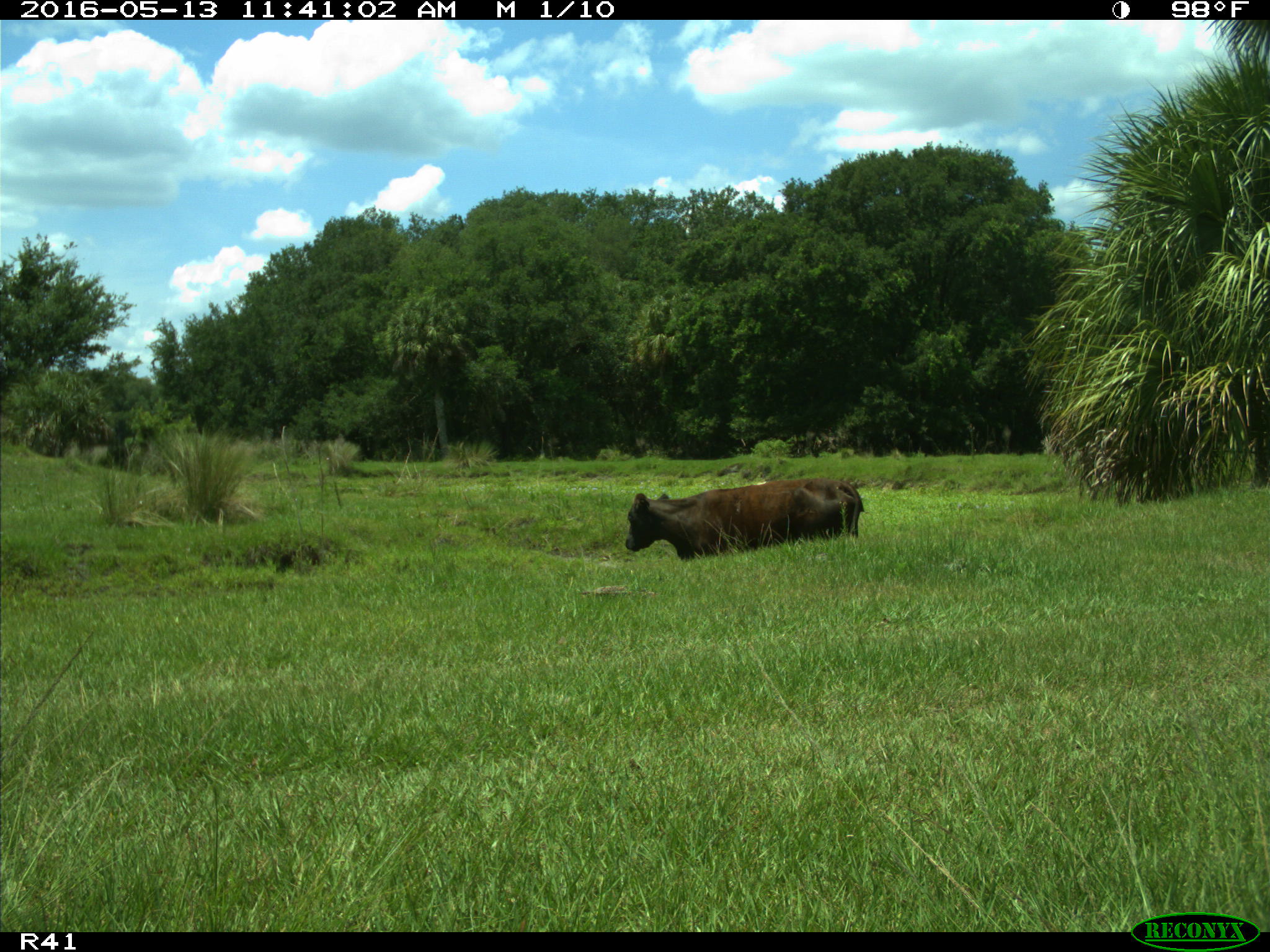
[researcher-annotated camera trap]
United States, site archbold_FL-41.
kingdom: Animalia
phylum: Chordata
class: Mammalia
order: Artiodactyla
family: Bovidae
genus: Bos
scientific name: Bos taurus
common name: domestic cow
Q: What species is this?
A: Bos taurus (domestic cow).